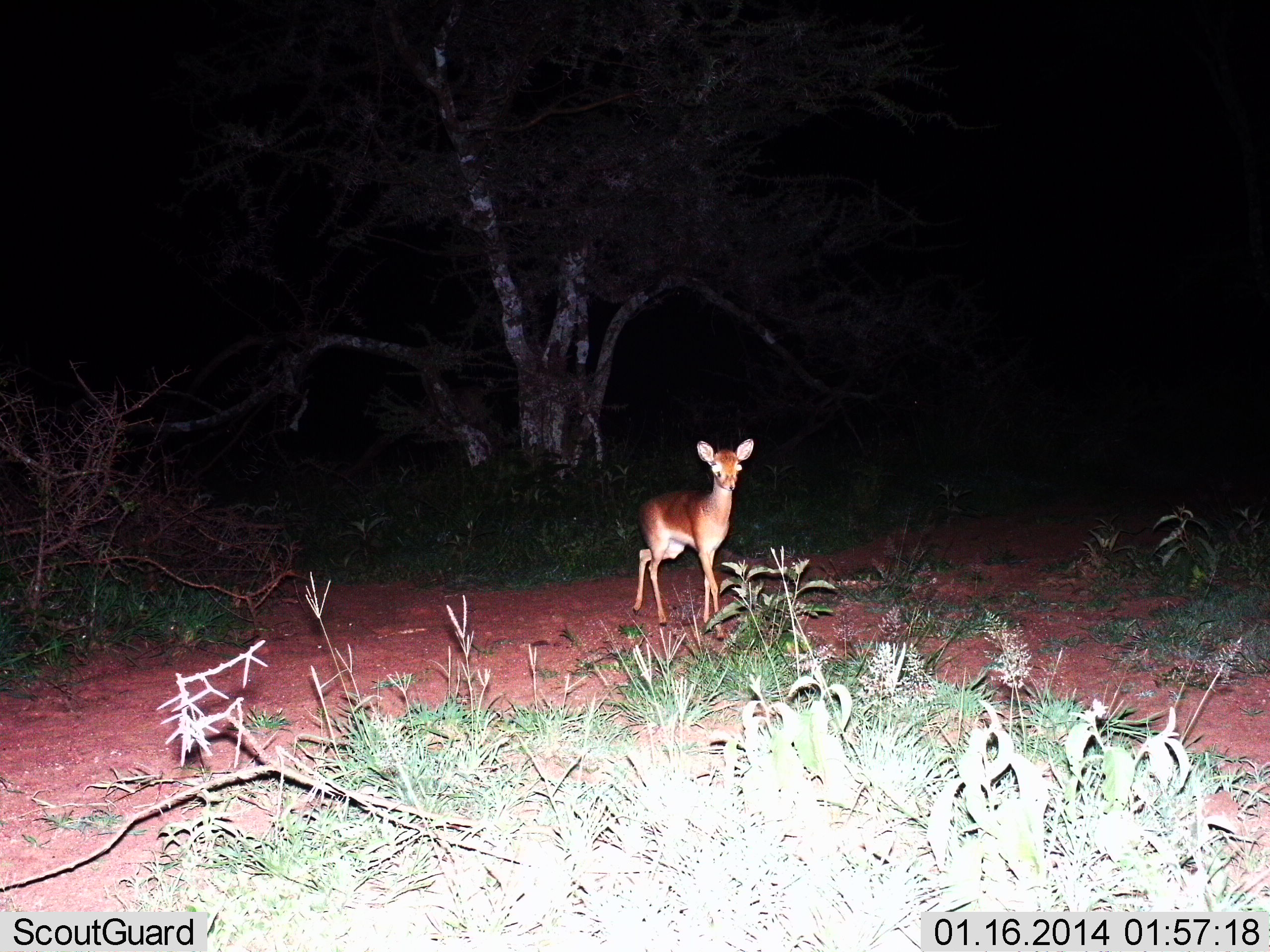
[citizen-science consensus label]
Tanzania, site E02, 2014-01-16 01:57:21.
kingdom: Animalia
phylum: Chordata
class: Mammalia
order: Artiodactyla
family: Bovidae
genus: Madoqua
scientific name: Madoqua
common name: dikdik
Dikdik (Madoqua), count 1. Behavior (volunteer vote fractions): standing 80%, resting 0%, moving 30%, interacting 0%. Young present (vote fraction): 0%. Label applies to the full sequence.